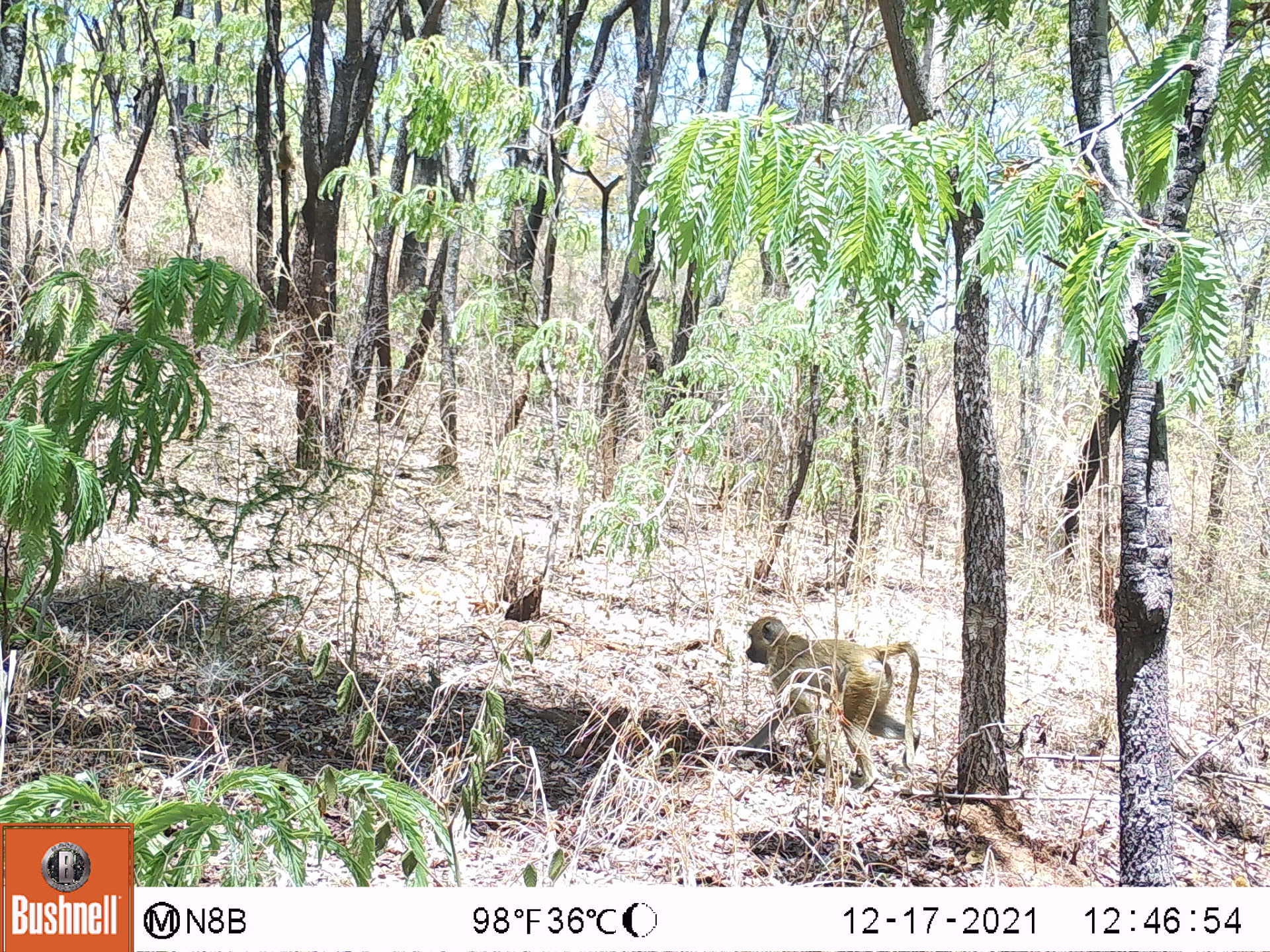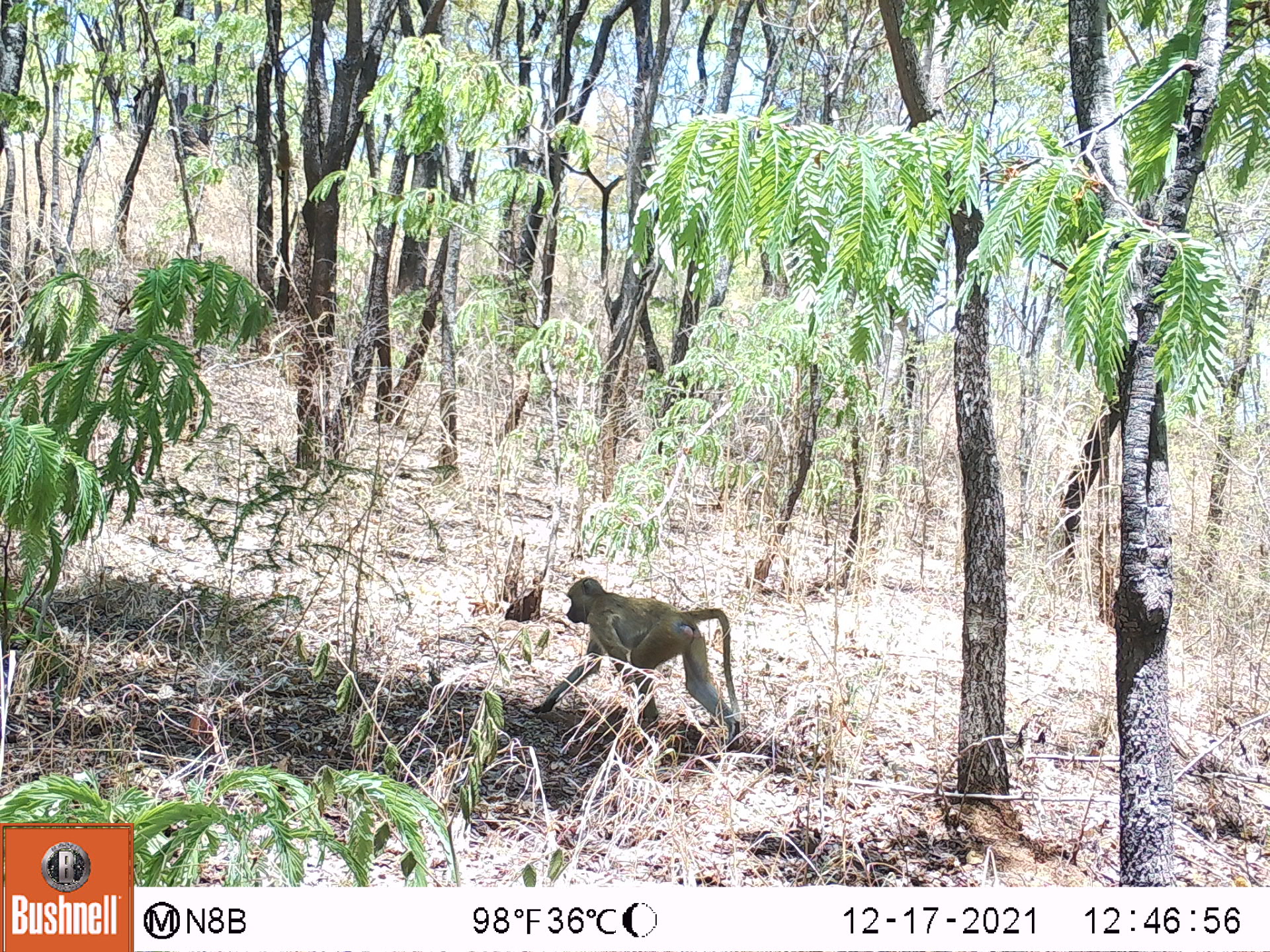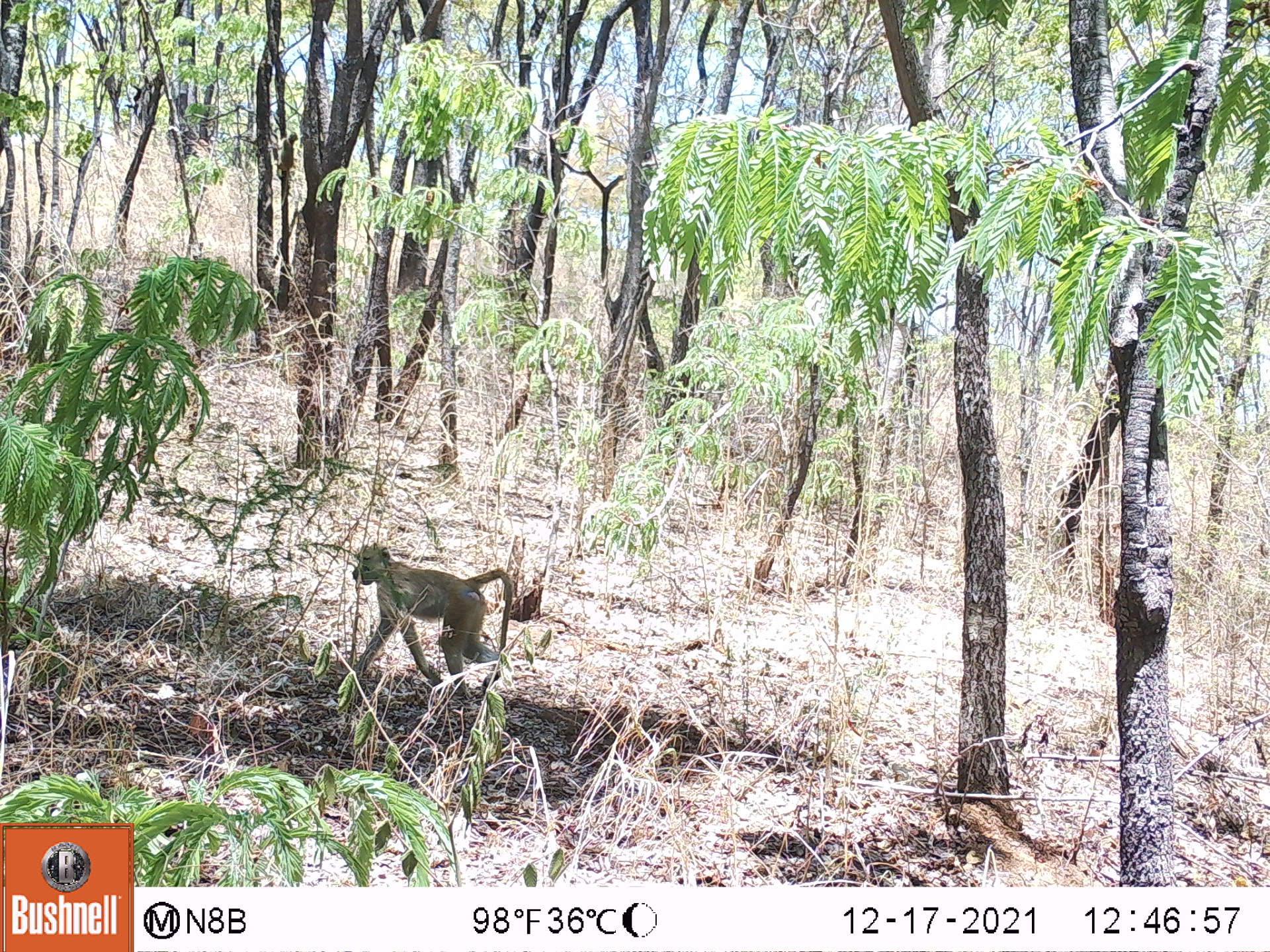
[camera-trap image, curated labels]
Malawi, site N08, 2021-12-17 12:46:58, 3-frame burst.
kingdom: Animalia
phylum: Chordata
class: Mammalia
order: Primates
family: Cercopithecidae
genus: Papio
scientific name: Papio cynocephalus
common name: yellow baboon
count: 1